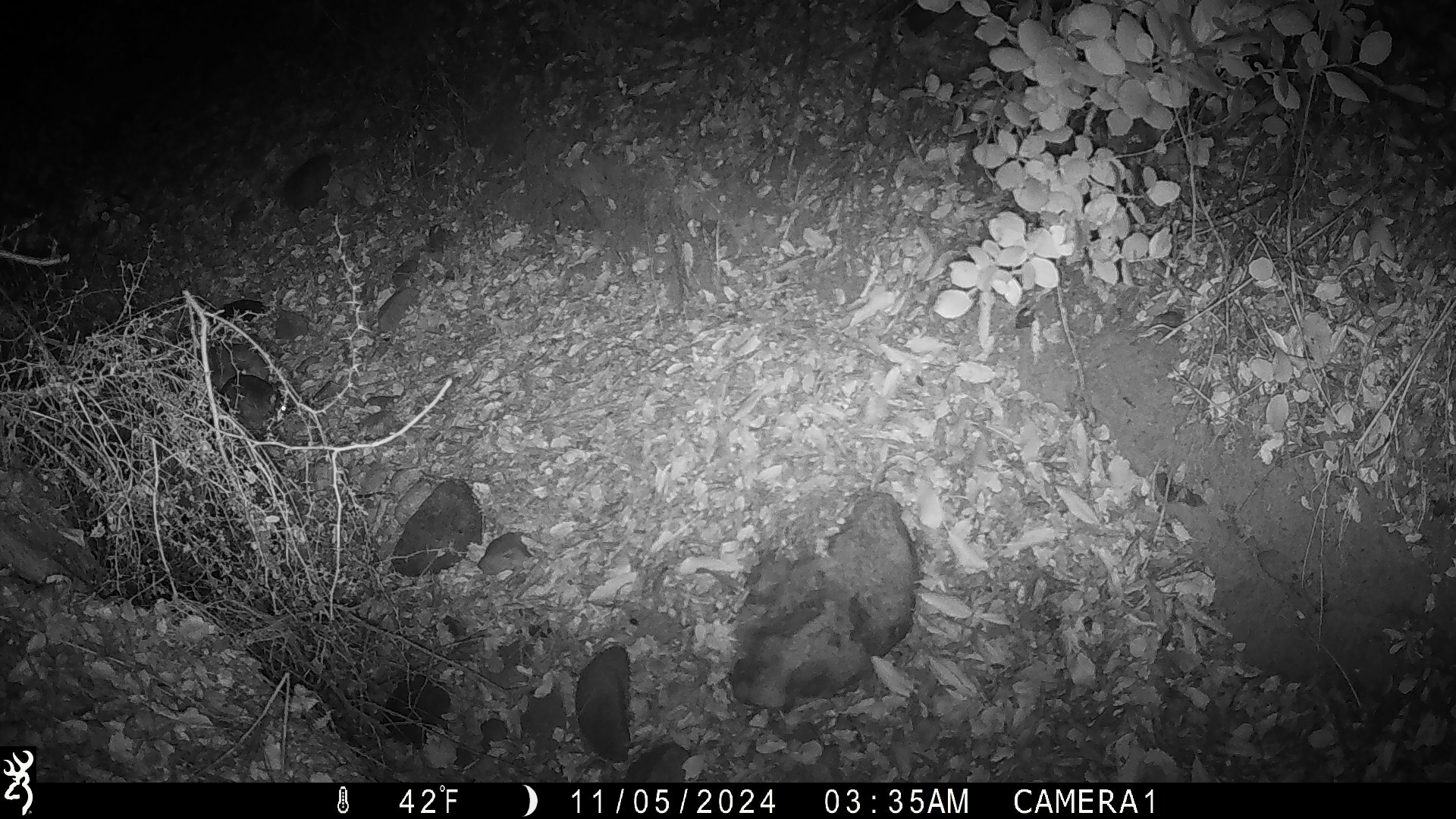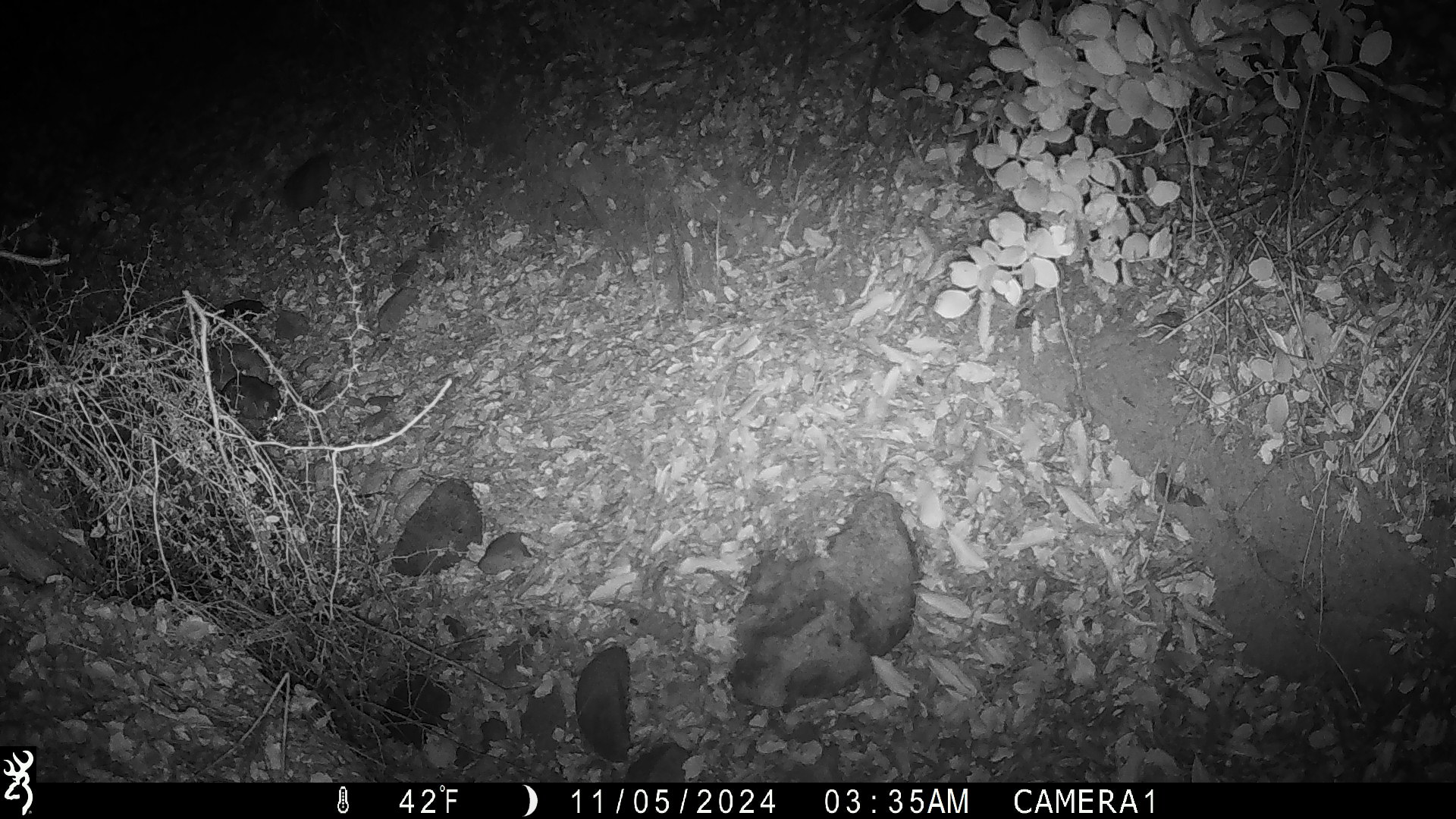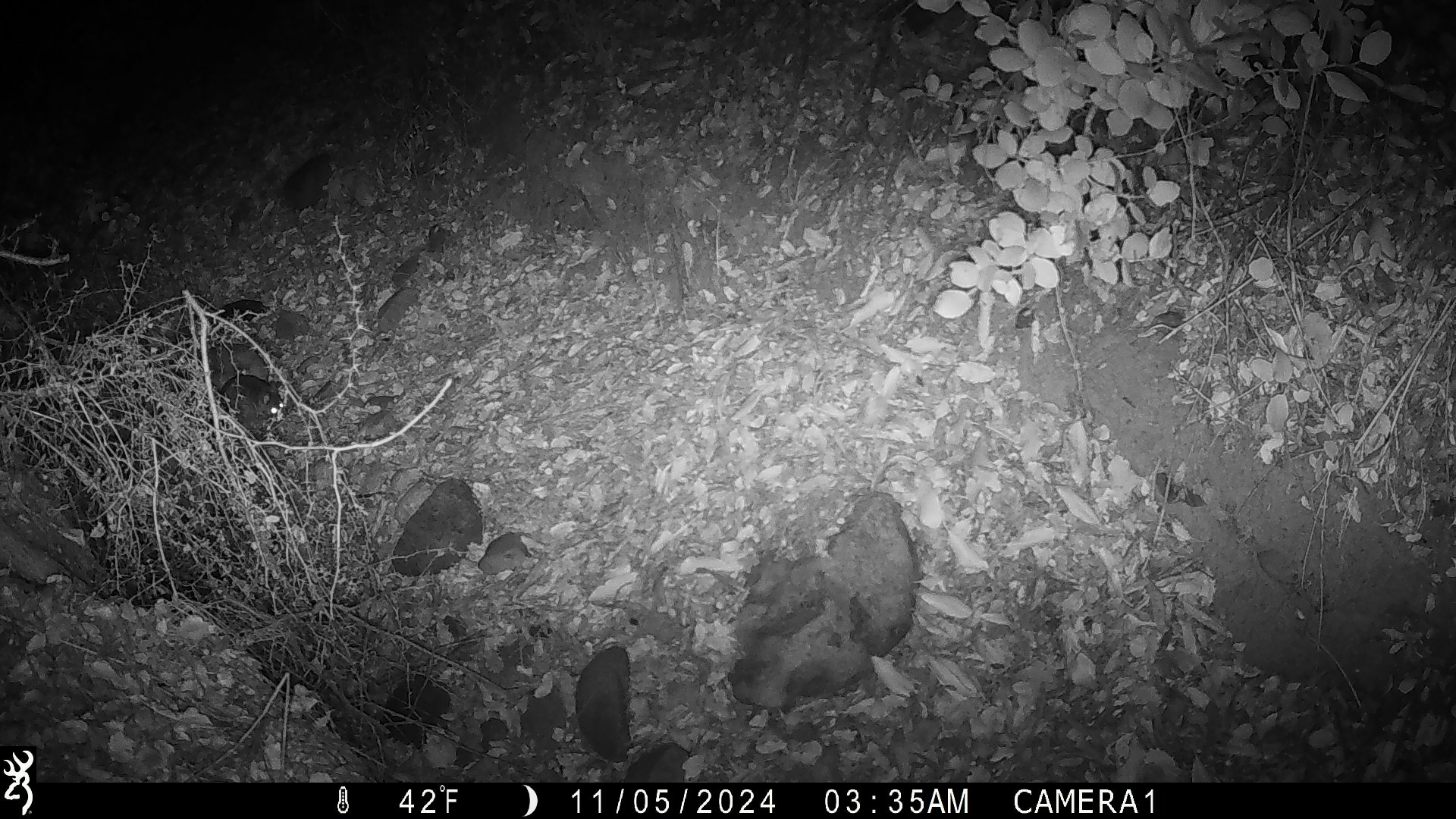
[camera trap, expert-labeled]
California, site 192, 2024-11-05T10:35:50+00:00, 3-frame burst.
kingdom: Animalia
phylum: Chordata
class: Mammalia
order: Rodentia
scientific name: Rodentia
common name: mouse or rat